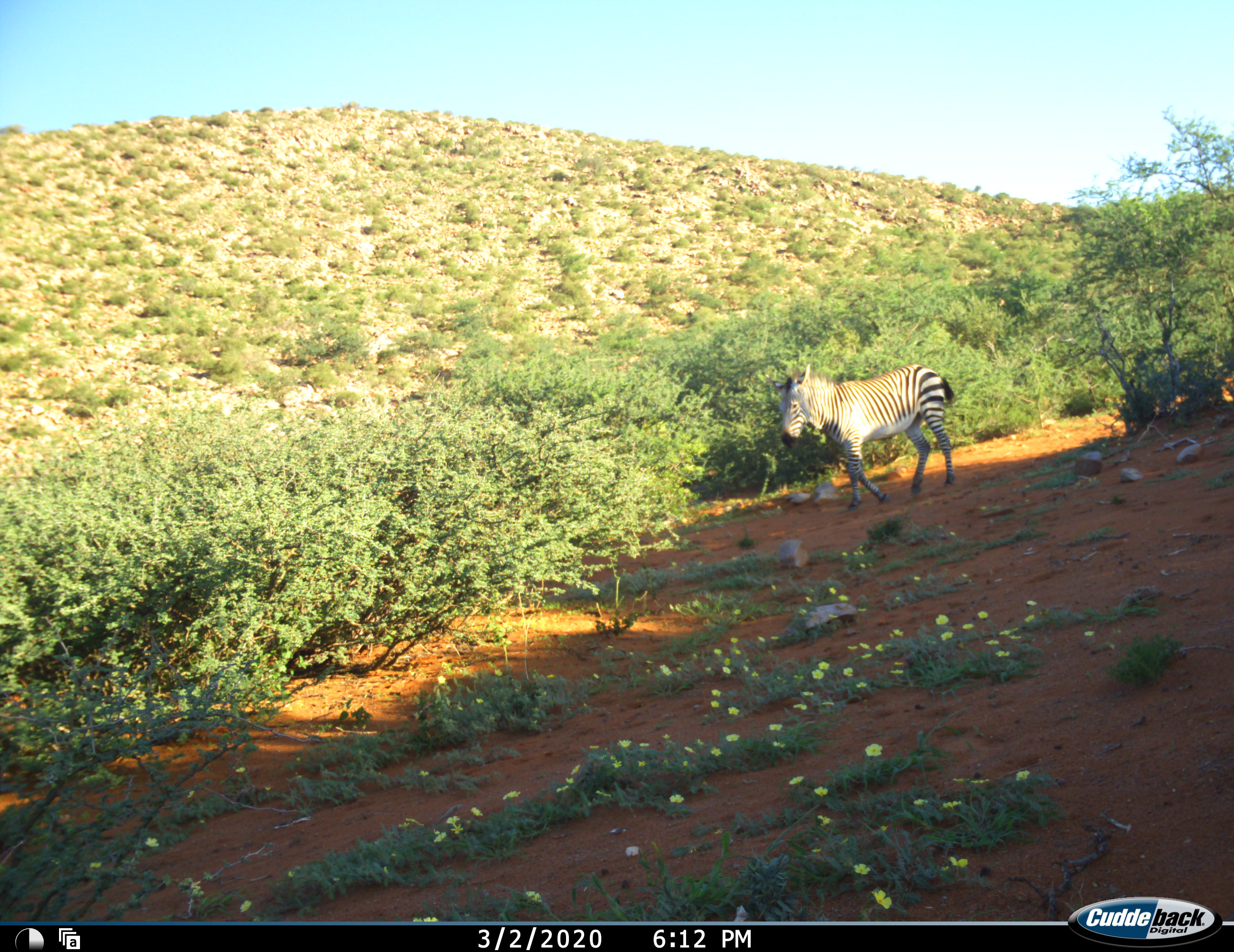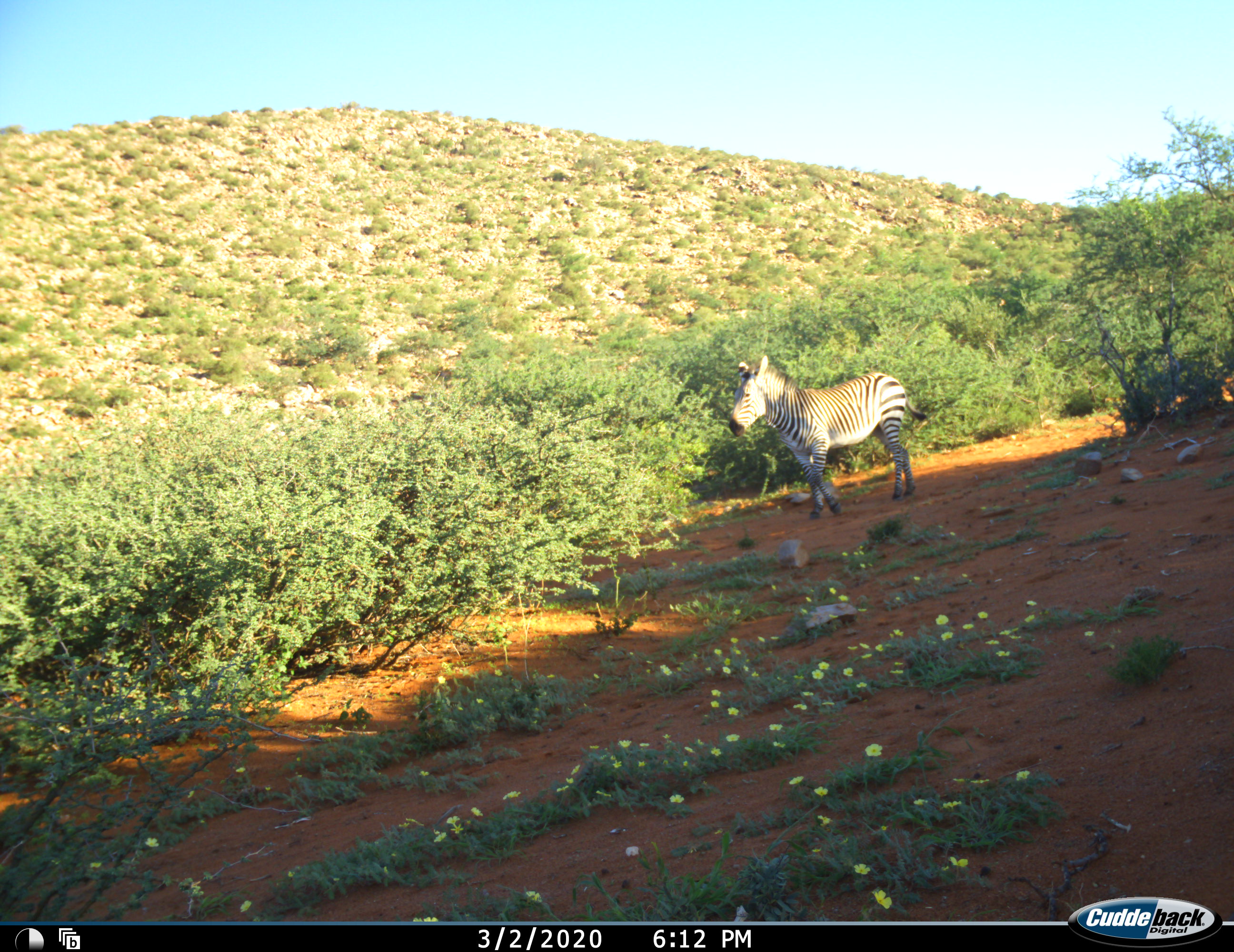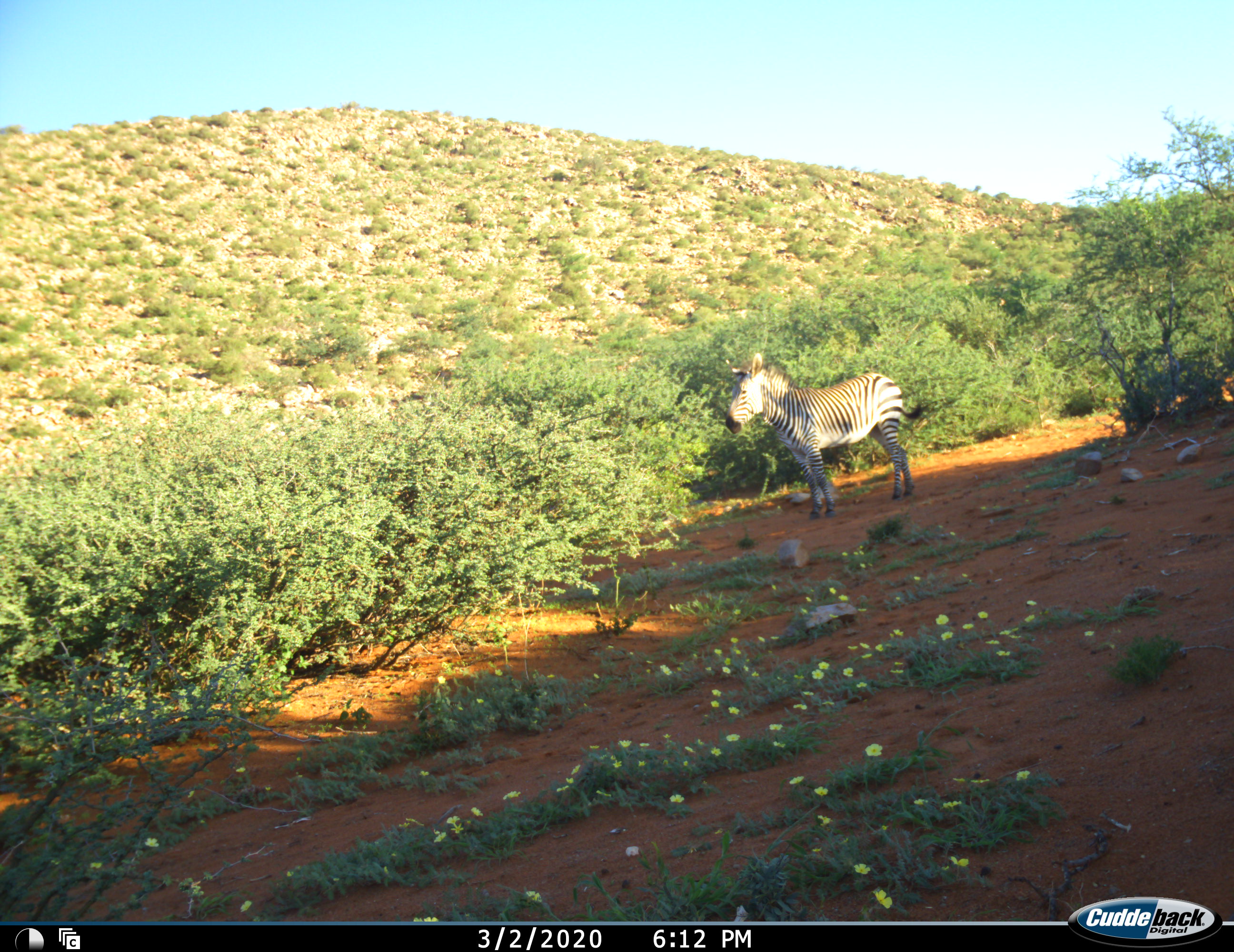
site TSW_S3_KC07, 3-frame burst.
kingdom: Animalia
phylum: Chordata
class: Mammalia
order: Perissodactyla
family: Equidae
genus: Equus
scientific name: Equus zebra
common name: mountain zebra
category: zebramountain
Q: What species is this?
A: Zebramountain (mountain zebra) (Equus zebra).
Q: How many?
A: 1.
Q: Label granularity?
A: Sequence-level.